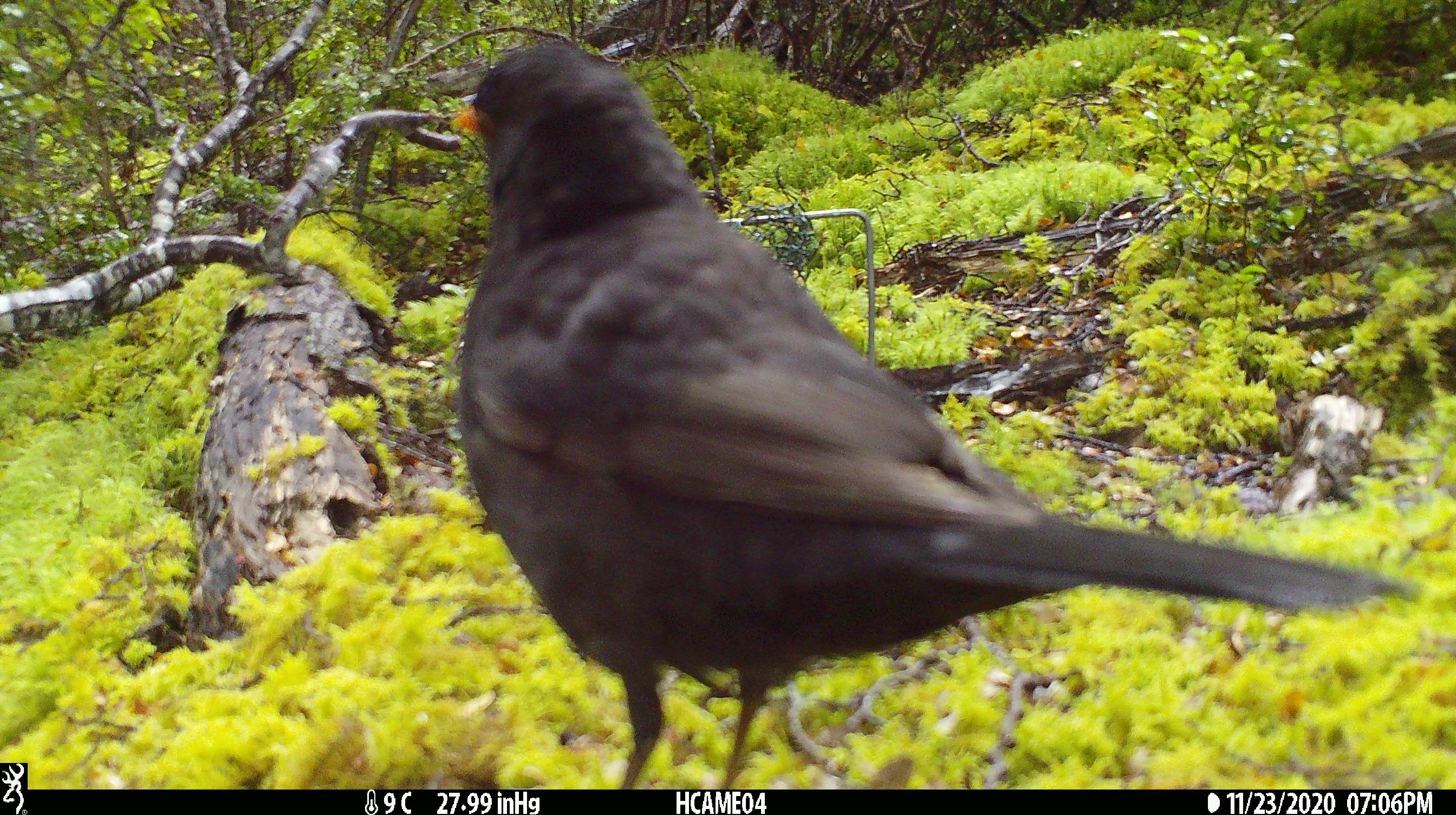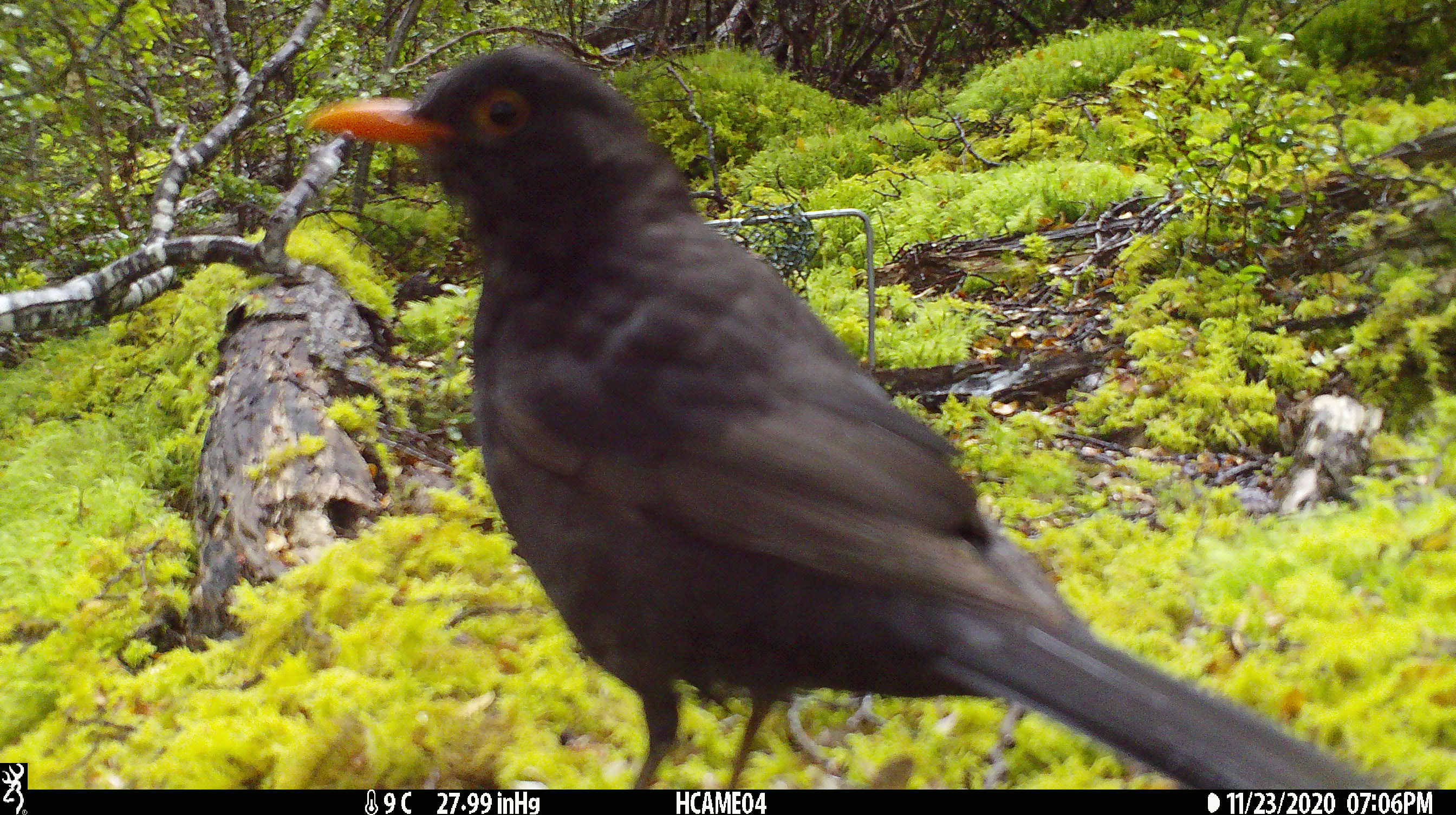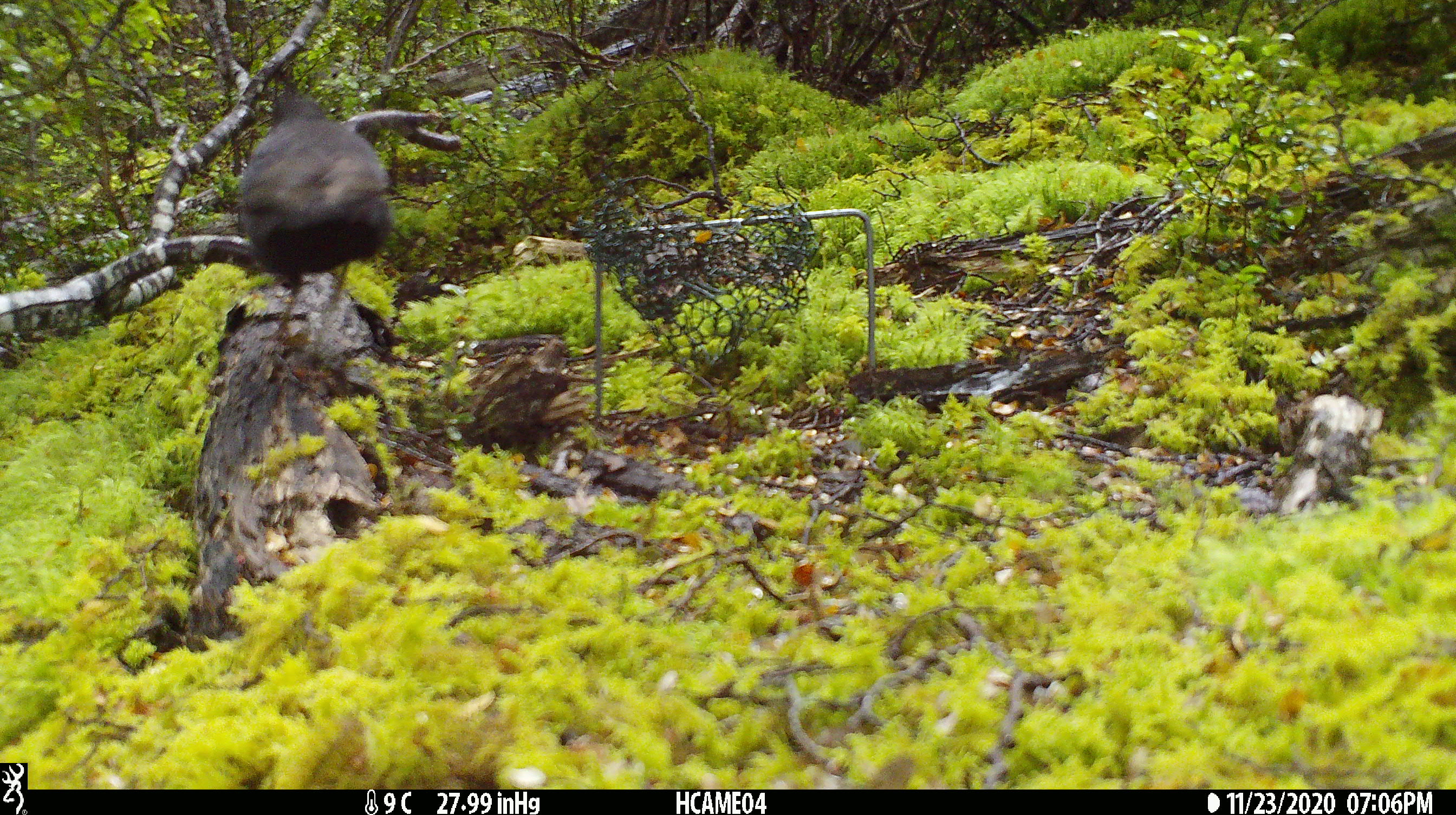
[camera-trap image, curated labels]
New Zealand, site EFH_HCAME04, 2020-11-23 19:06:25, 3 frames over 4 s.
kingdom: Animalia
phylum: Chordata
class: Aves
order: Passeriformes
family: Turdidae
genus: Turdus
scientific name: Turdus merula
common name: eurasian blackbird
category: blackbird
Blackbird (eurasian blackbird) (Turdus merula).